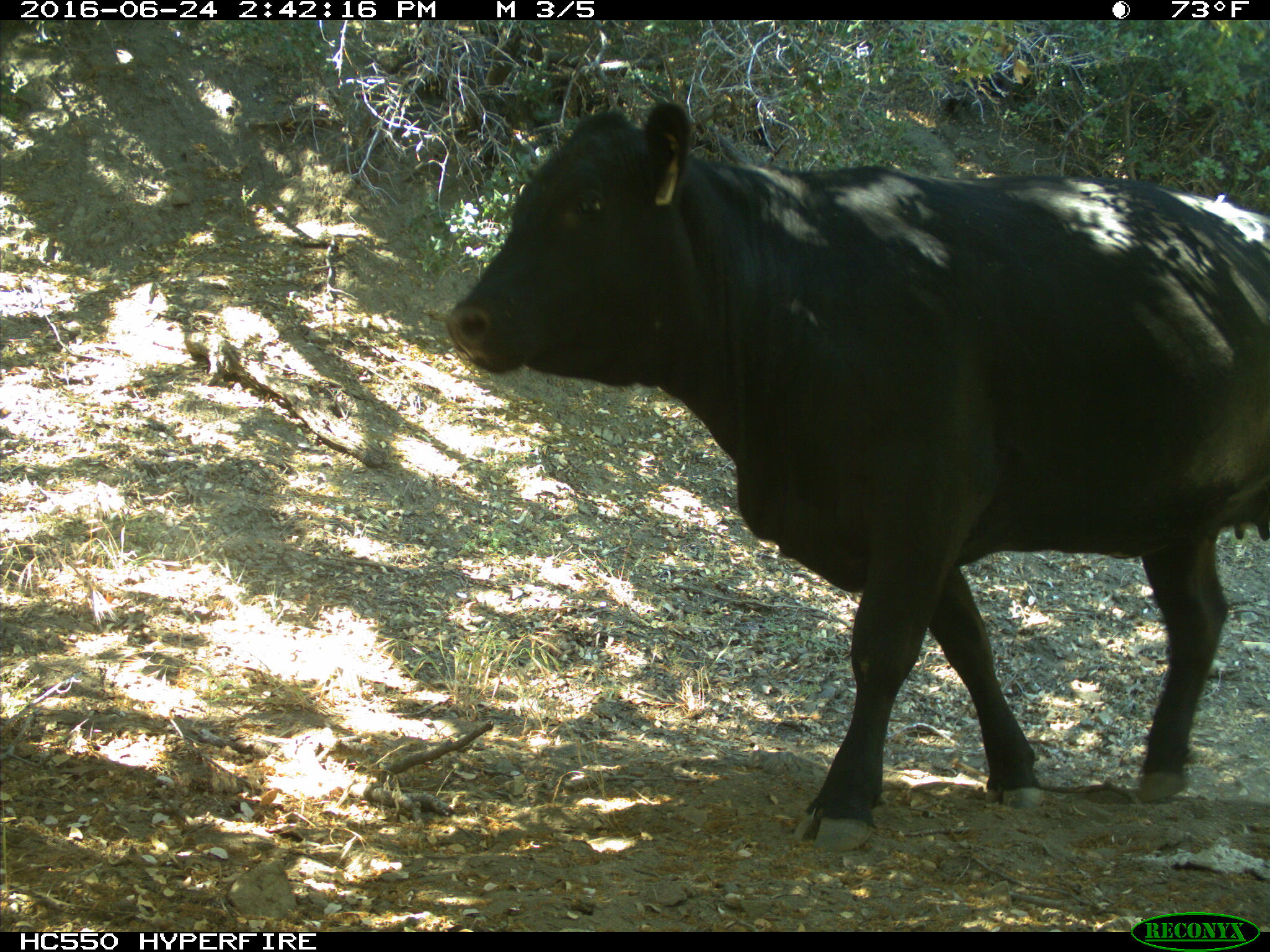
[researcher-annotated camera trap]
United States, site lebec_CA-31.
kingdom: Animalia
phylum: Chordata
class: Mammalia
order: Artiodactyla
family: Bovidae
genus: Bos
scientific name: Bos taurus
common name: domestic cow